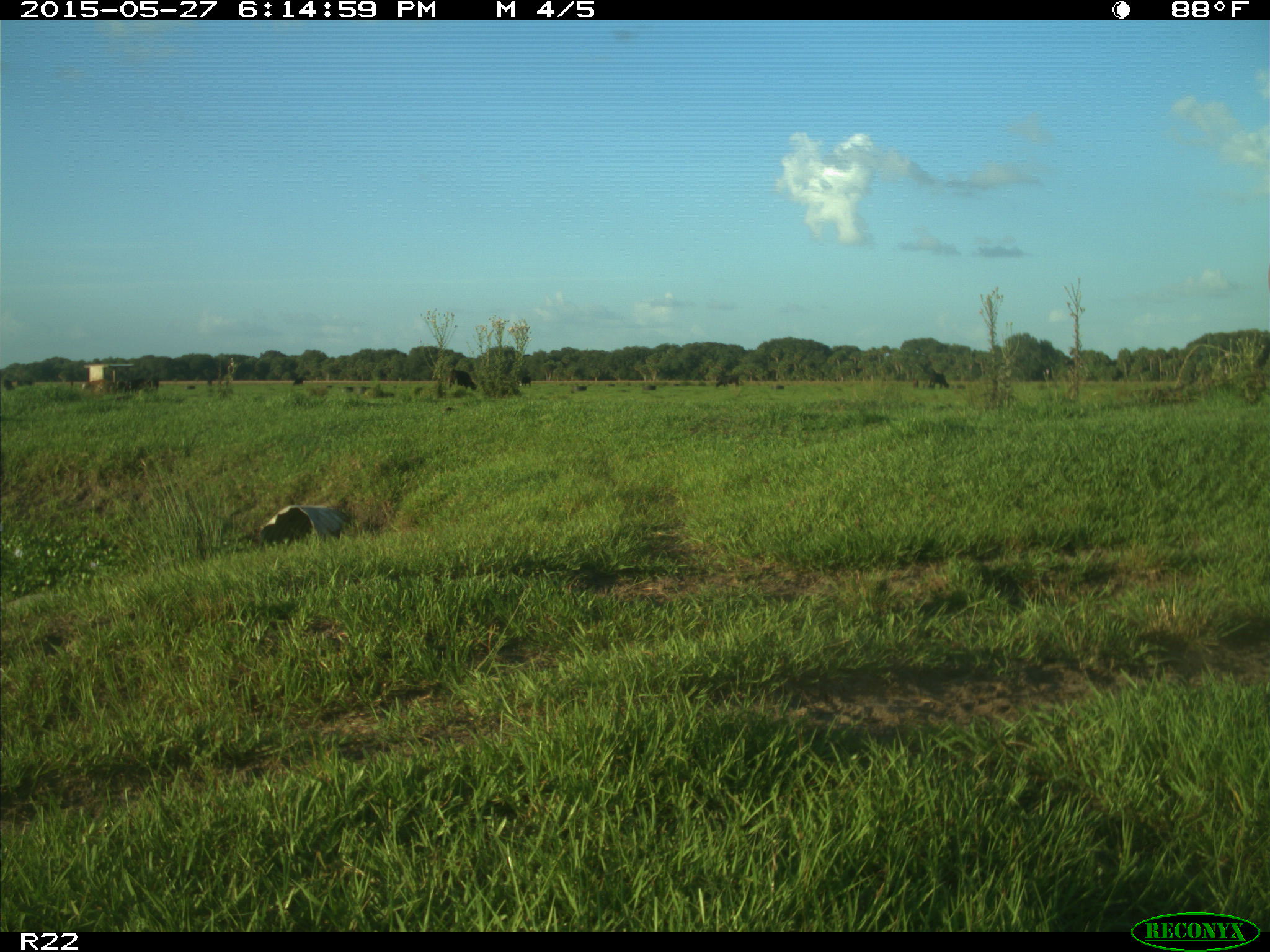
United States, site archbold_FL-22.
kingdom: Animalia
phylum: Chordata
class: Mammalia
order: Artiodactyla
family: Bovidae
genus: Bos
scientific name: Bos taurus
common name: domestic cow